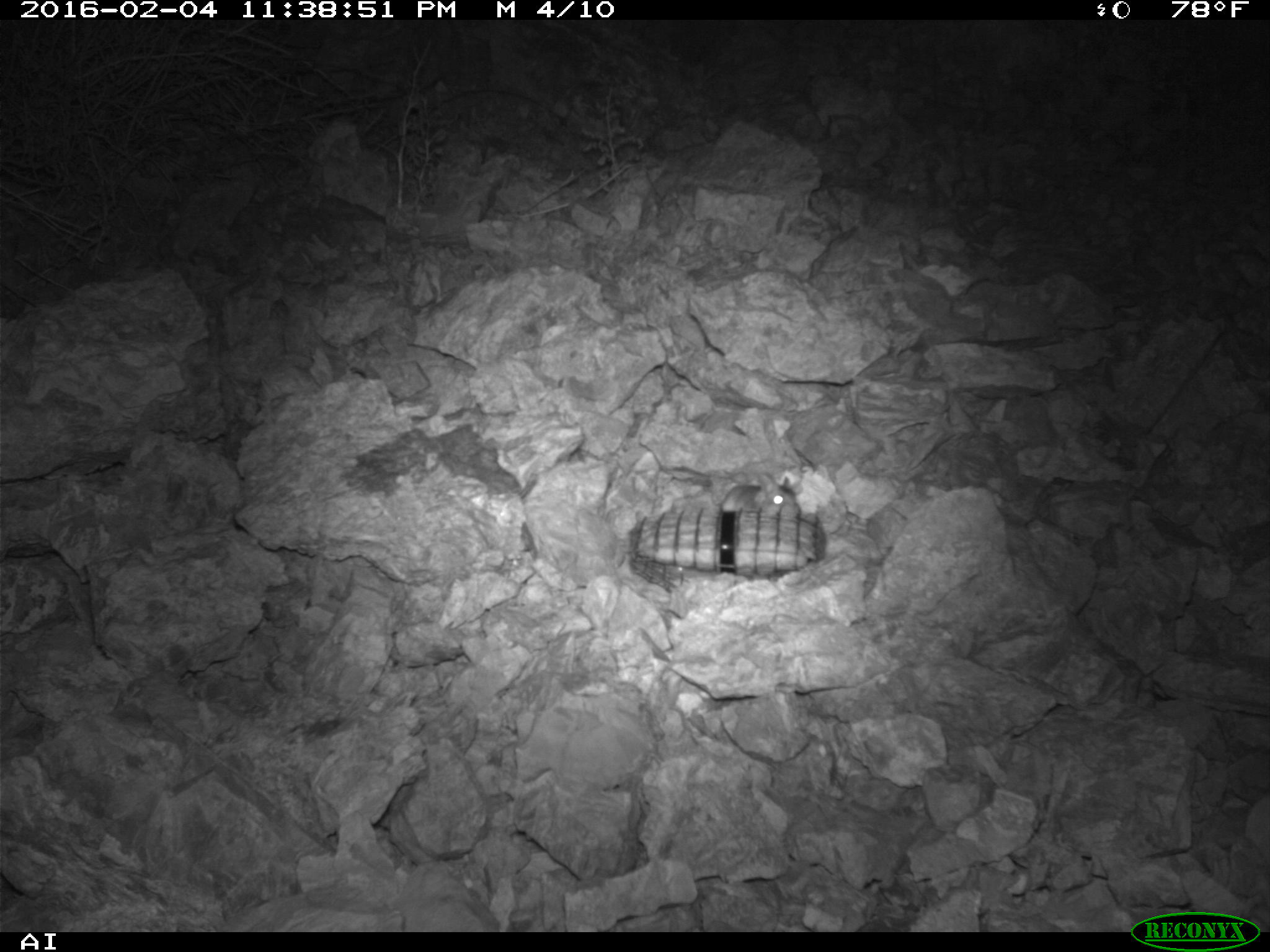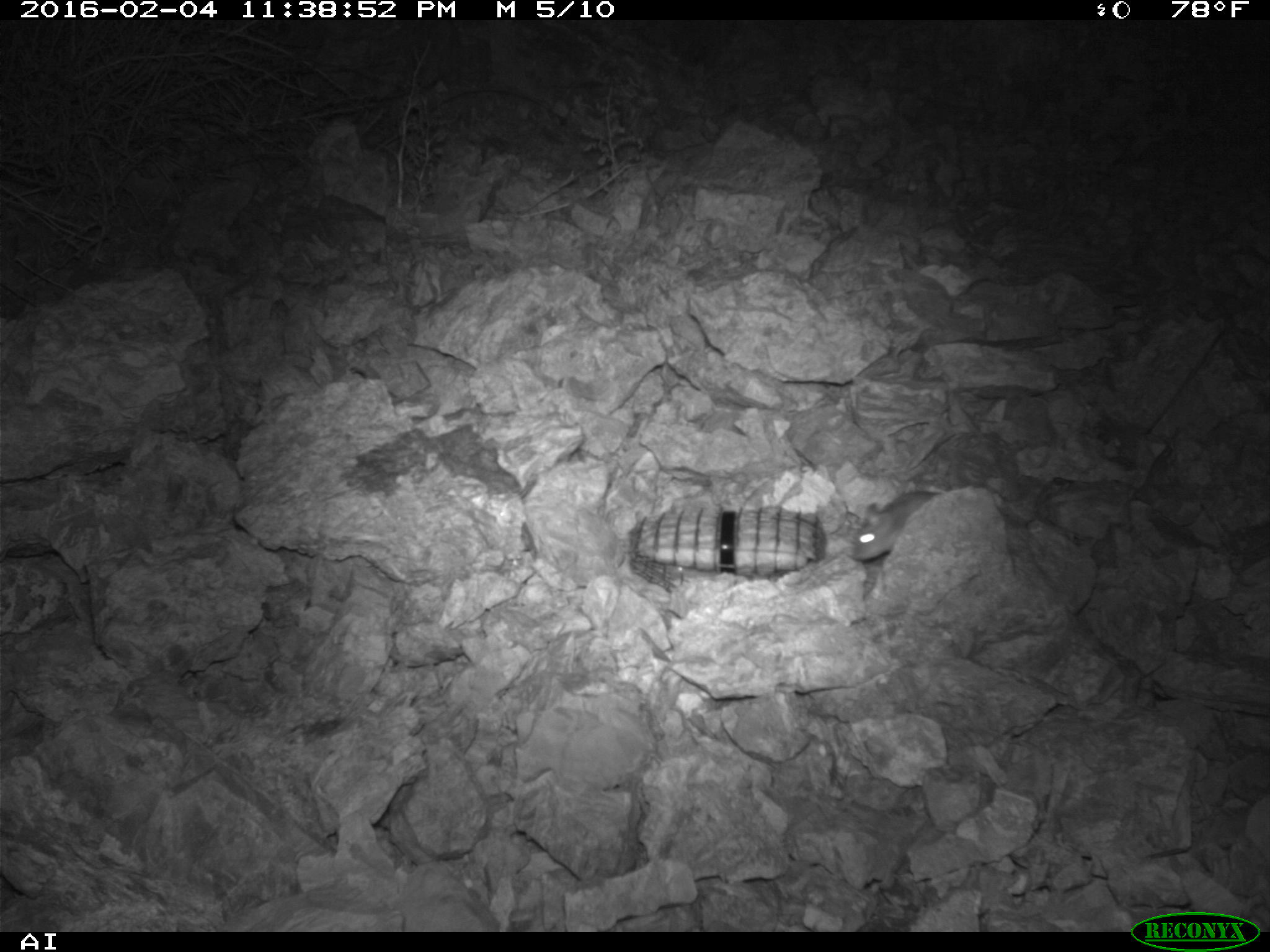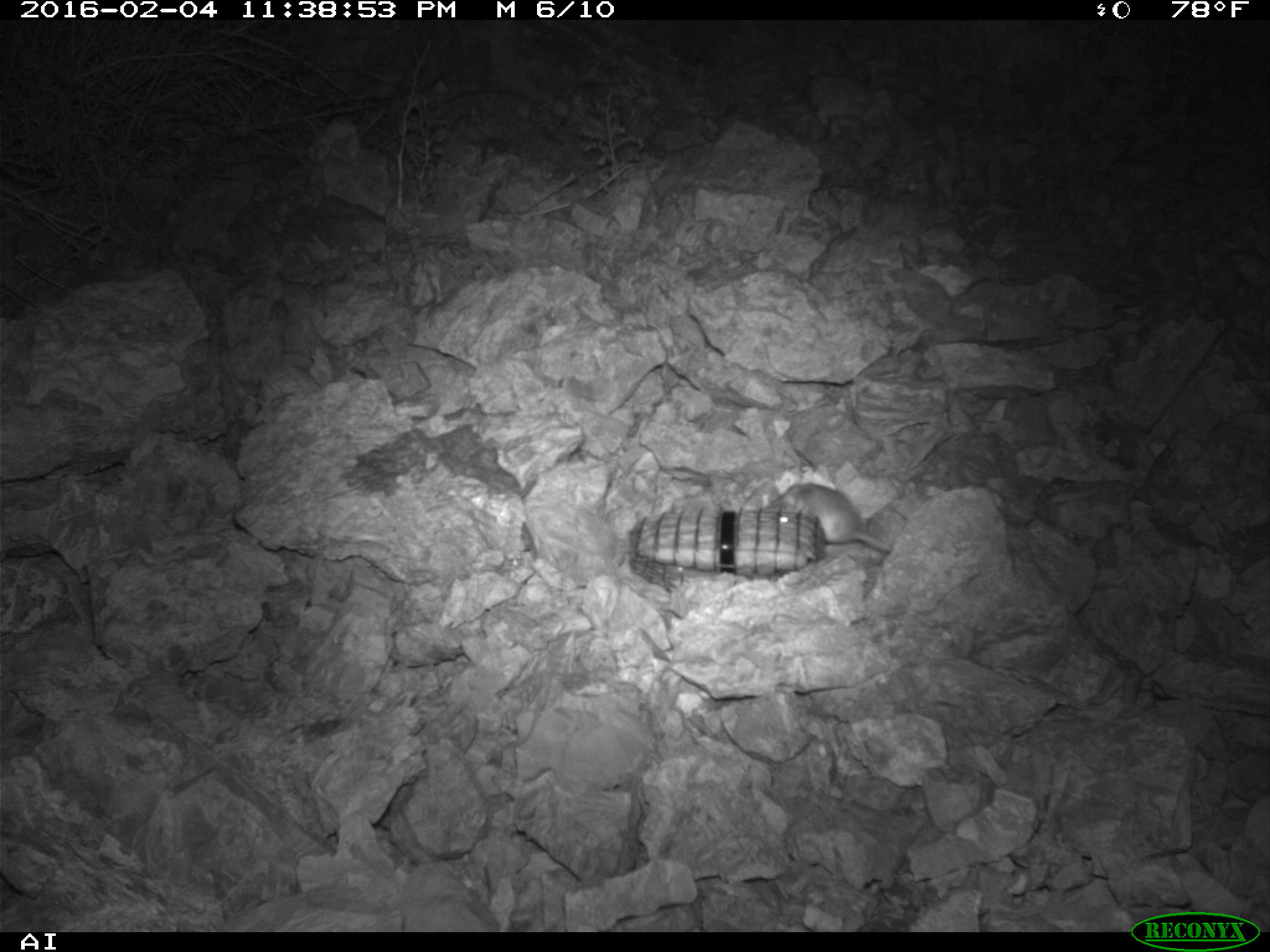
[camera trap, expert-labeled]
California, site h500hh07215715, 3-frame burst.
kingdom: Animalia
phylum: Chordata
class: Mammalia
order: Rodentia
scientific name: Rodentia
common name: rodent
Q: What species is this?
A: Rodent (Rodentia).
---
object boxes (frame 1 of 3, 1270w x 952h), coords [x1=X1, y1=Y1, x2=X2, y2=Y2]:
rodent: [x1=719, y1=470, x2=803, y2=514]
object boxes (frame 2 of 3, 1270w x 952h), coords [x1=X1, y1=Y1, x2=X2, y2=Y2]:
rodent: [x1=855, y1=487, x2=938, y2=562]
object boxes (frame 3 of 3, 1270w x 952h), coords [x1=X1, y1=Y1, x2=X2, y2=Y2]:
rodent: [x1=765, y1=482, x2=892, y2=552]